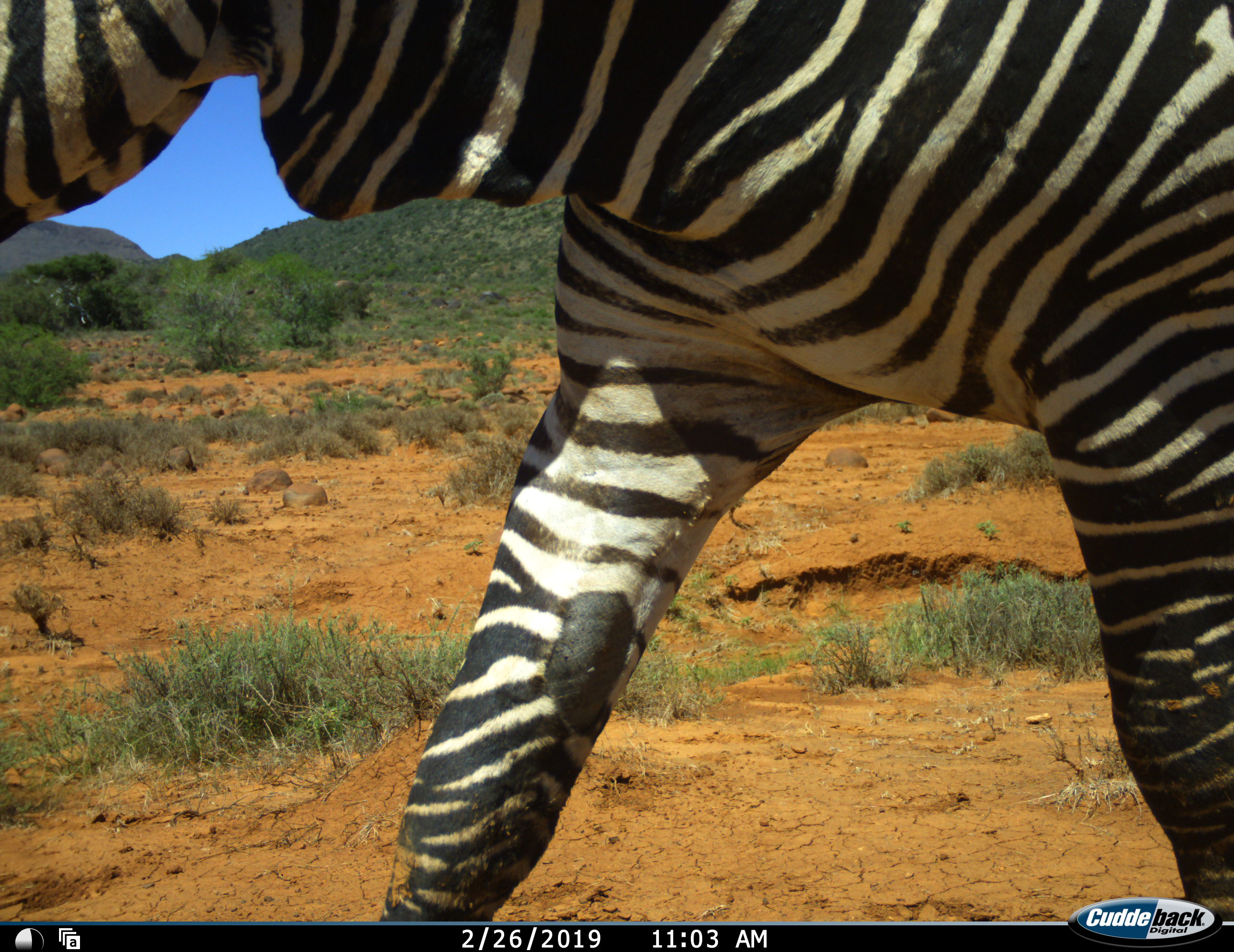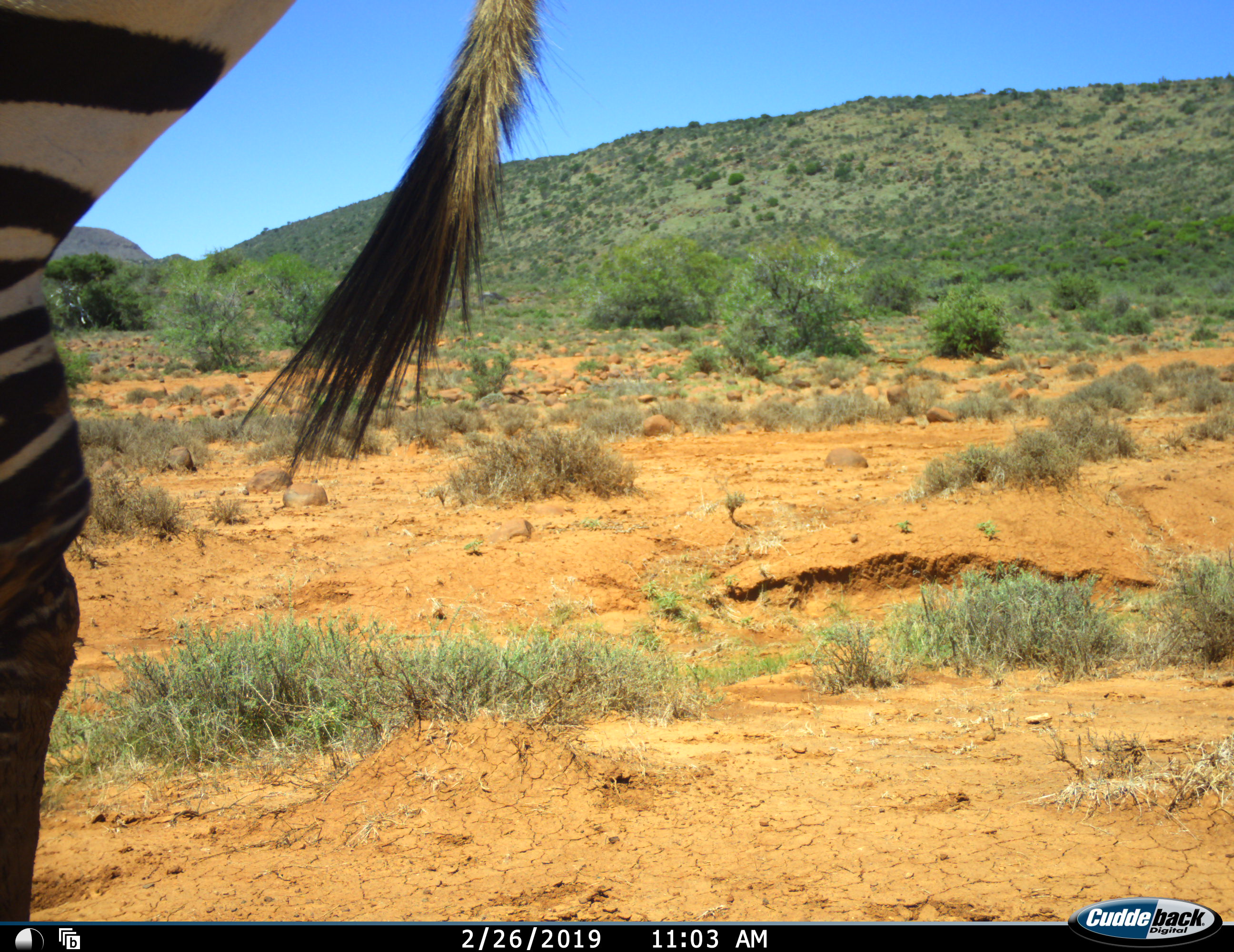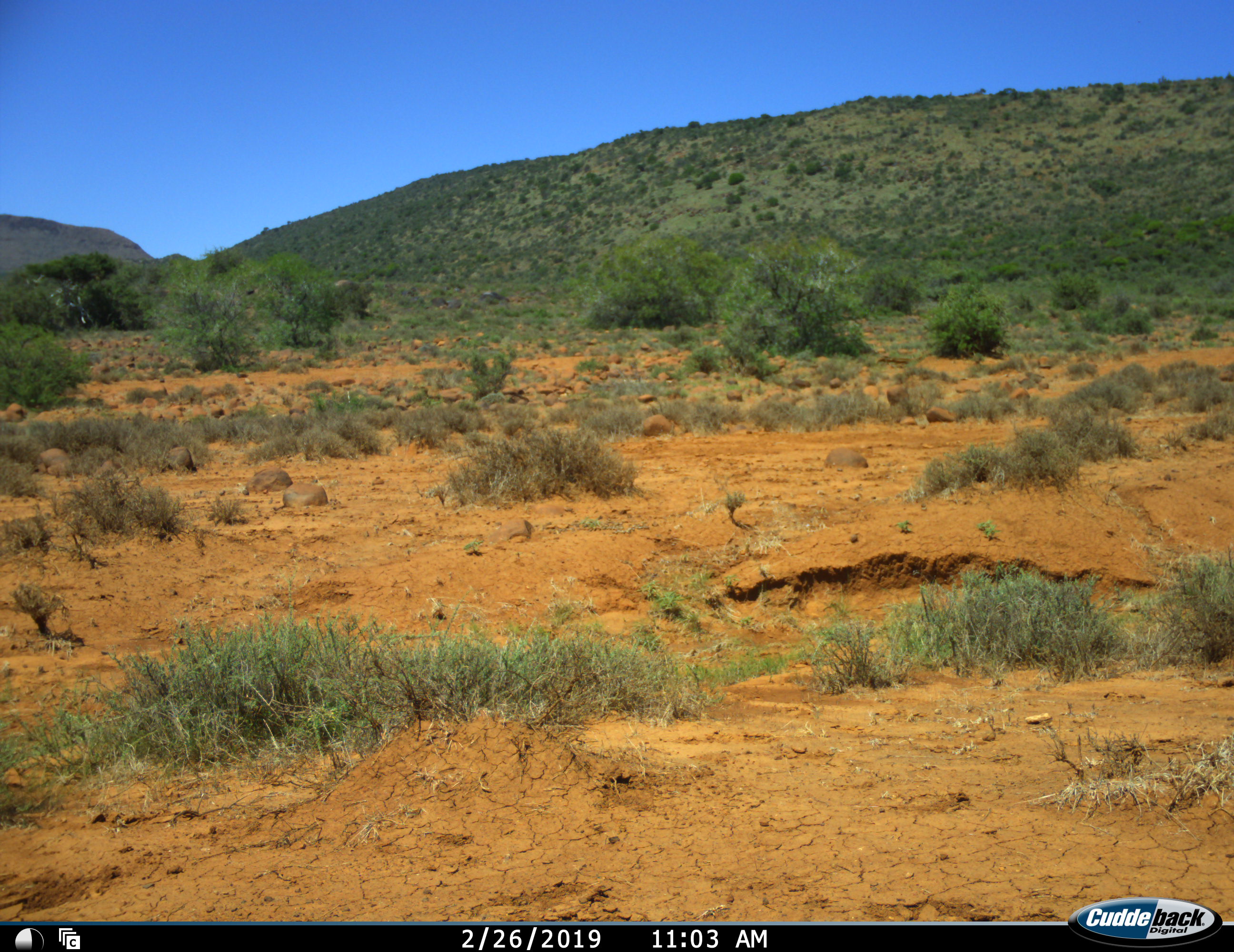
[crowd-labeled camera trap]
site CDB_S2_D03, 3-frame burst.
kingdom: Animalia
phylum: Chordata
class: Mammalia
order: Perissodactyla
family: Equidae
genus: Equus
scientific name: Equus zebra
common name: mountain zebra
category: zebramountain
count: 1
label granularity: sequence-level